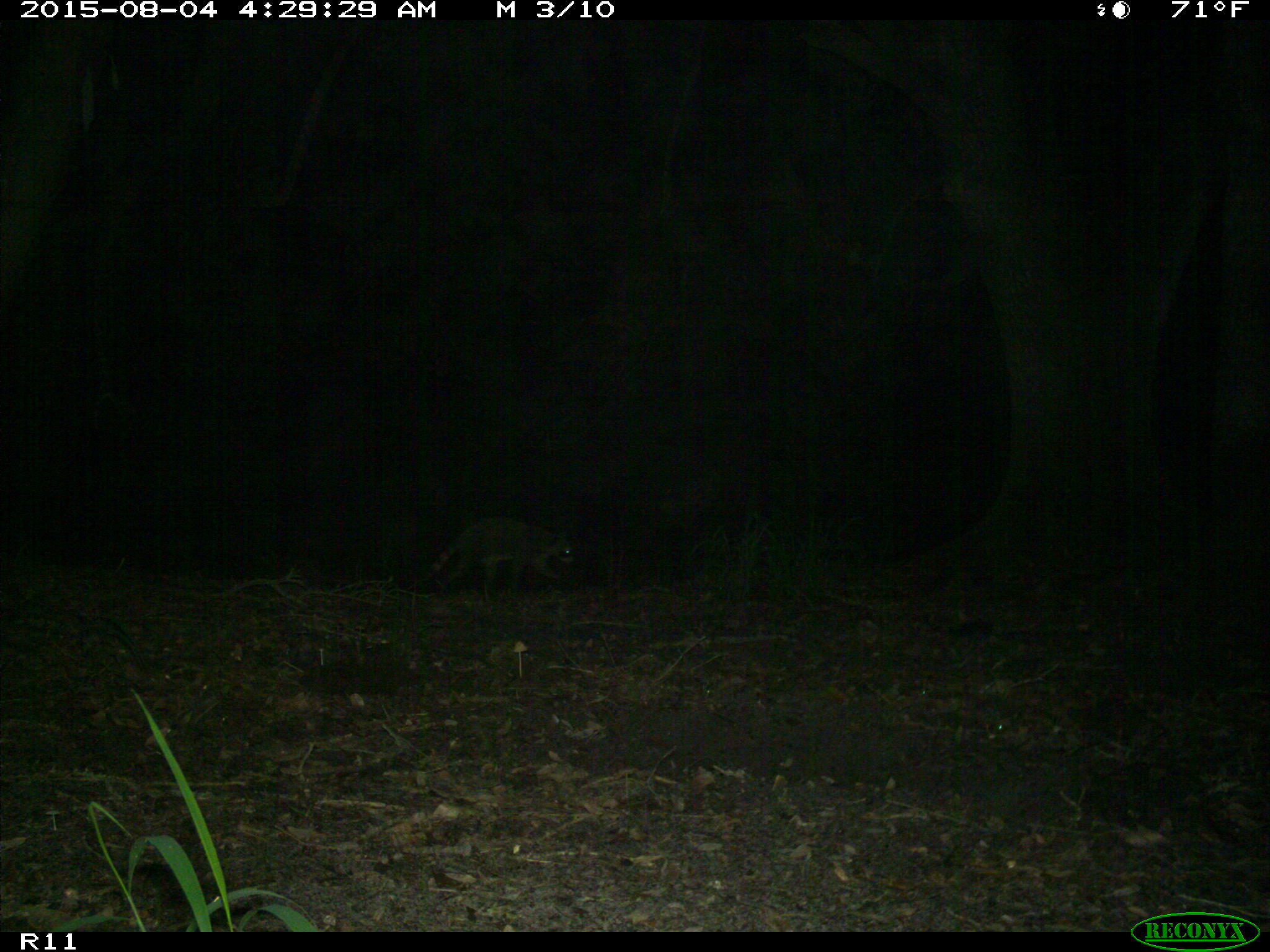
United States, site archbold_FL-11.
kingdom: Animalia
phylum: Chordata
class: Mammalia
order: Carnivora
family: Procyonidae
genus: Procyon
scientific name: Procyon lotor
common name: common raccoon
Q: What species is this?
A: Procyon lotor (common raccoon).